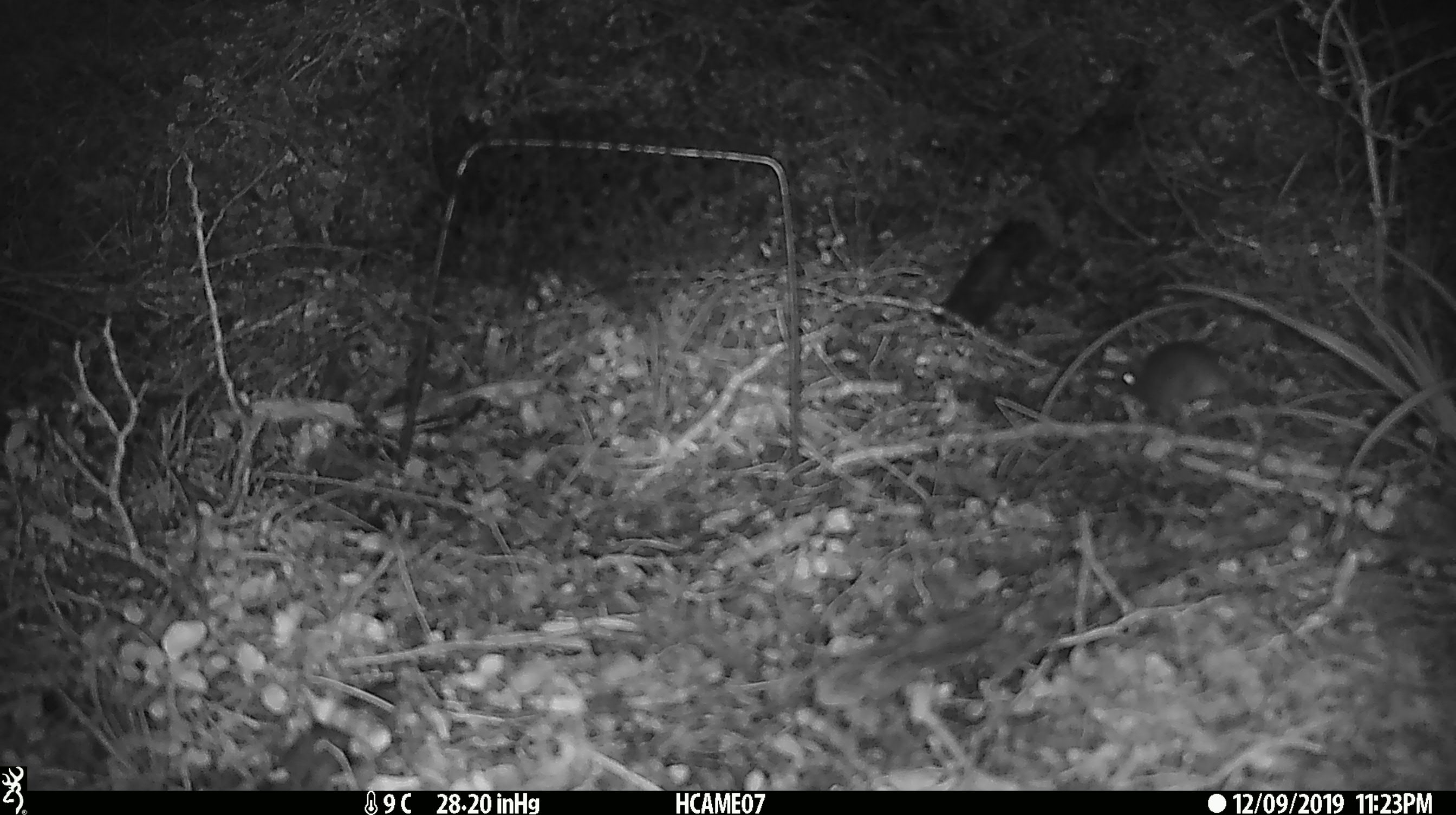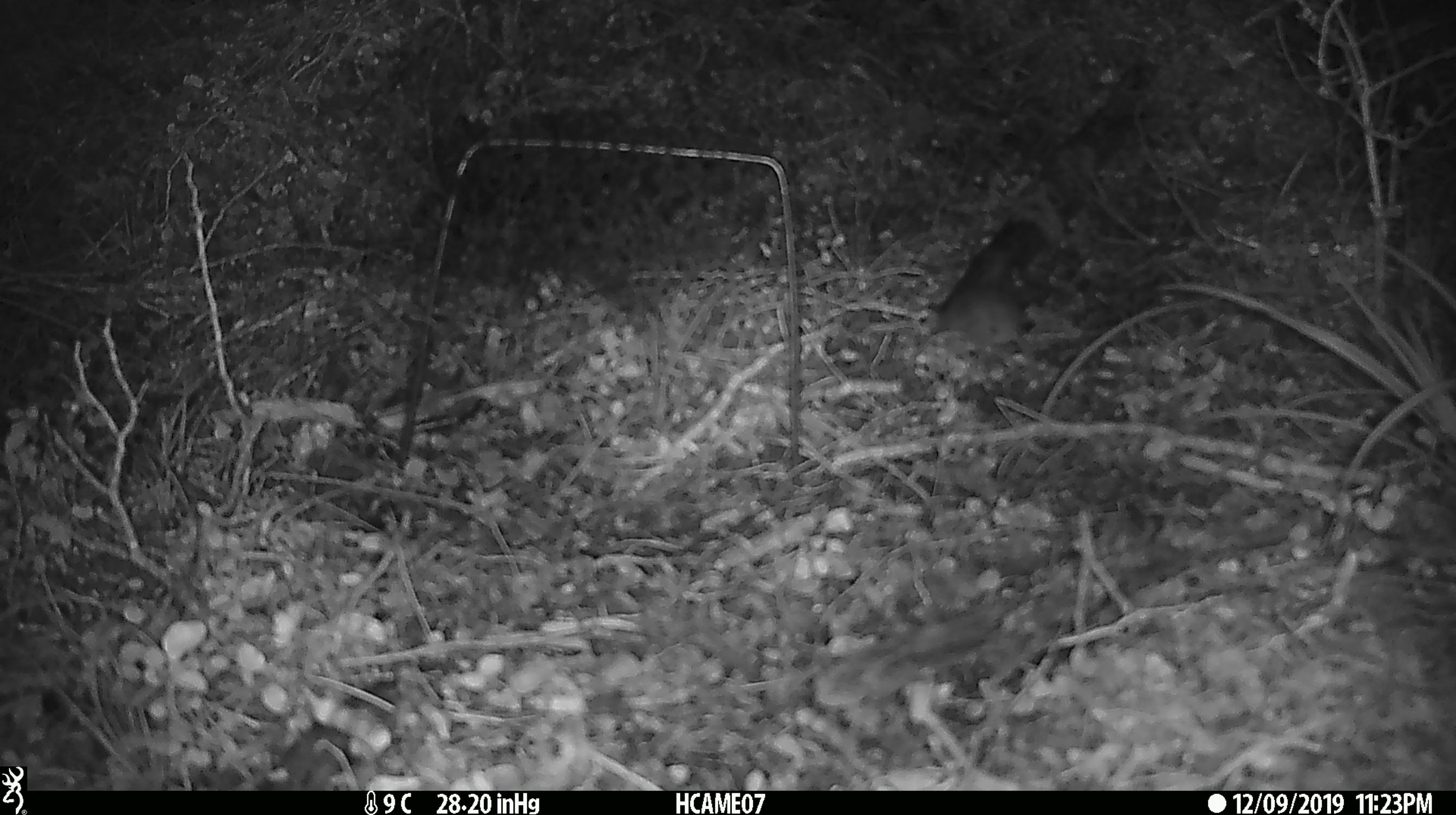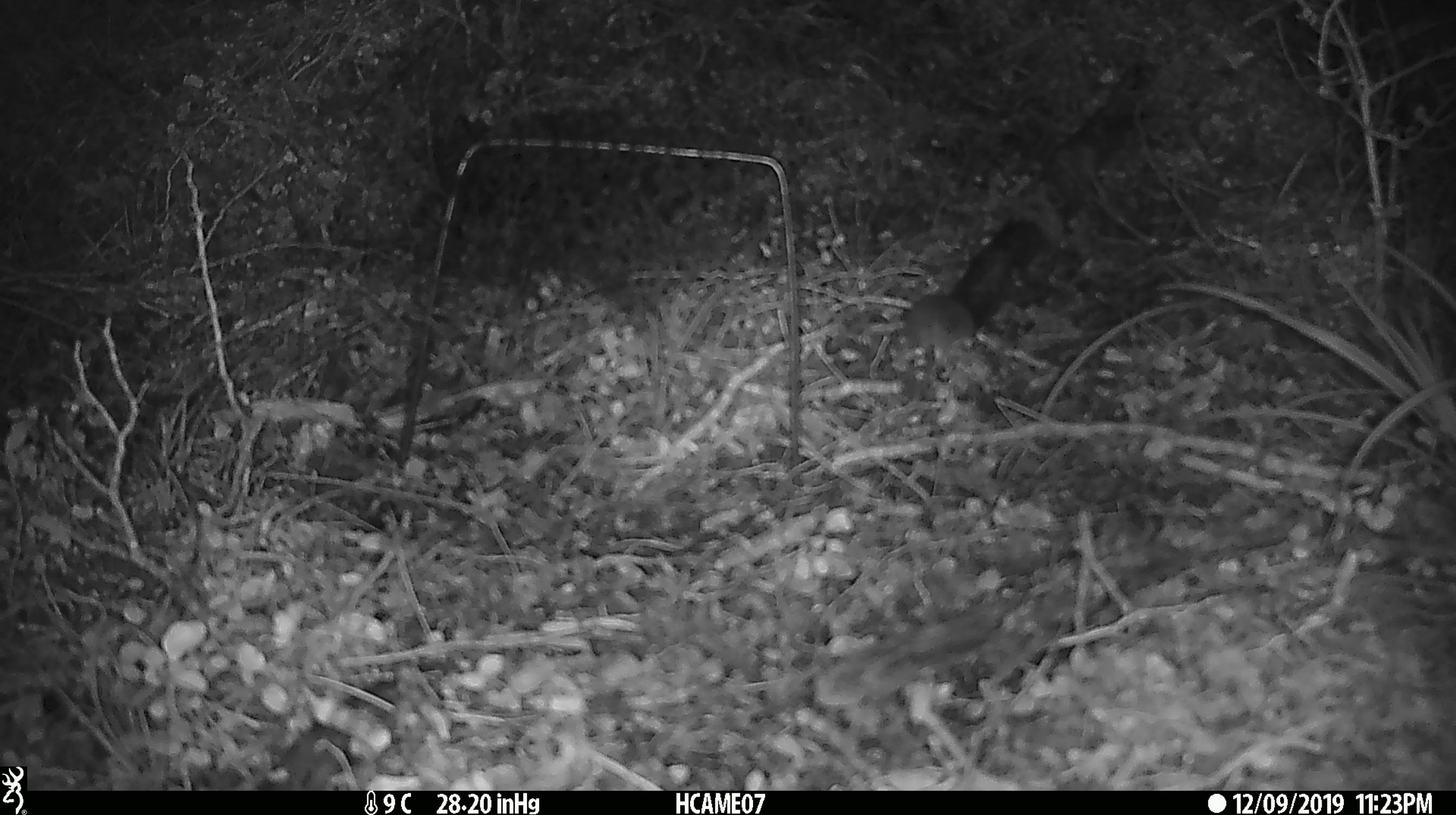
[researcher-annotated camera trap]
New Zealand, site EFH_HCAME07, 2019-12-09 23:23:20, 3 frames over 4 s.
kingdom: Animalia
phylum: Chordata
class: Mammalia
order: Rodentia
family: Muridae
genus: Mus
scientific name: Mus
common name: mouse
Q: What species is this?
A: Mouse (Mus).